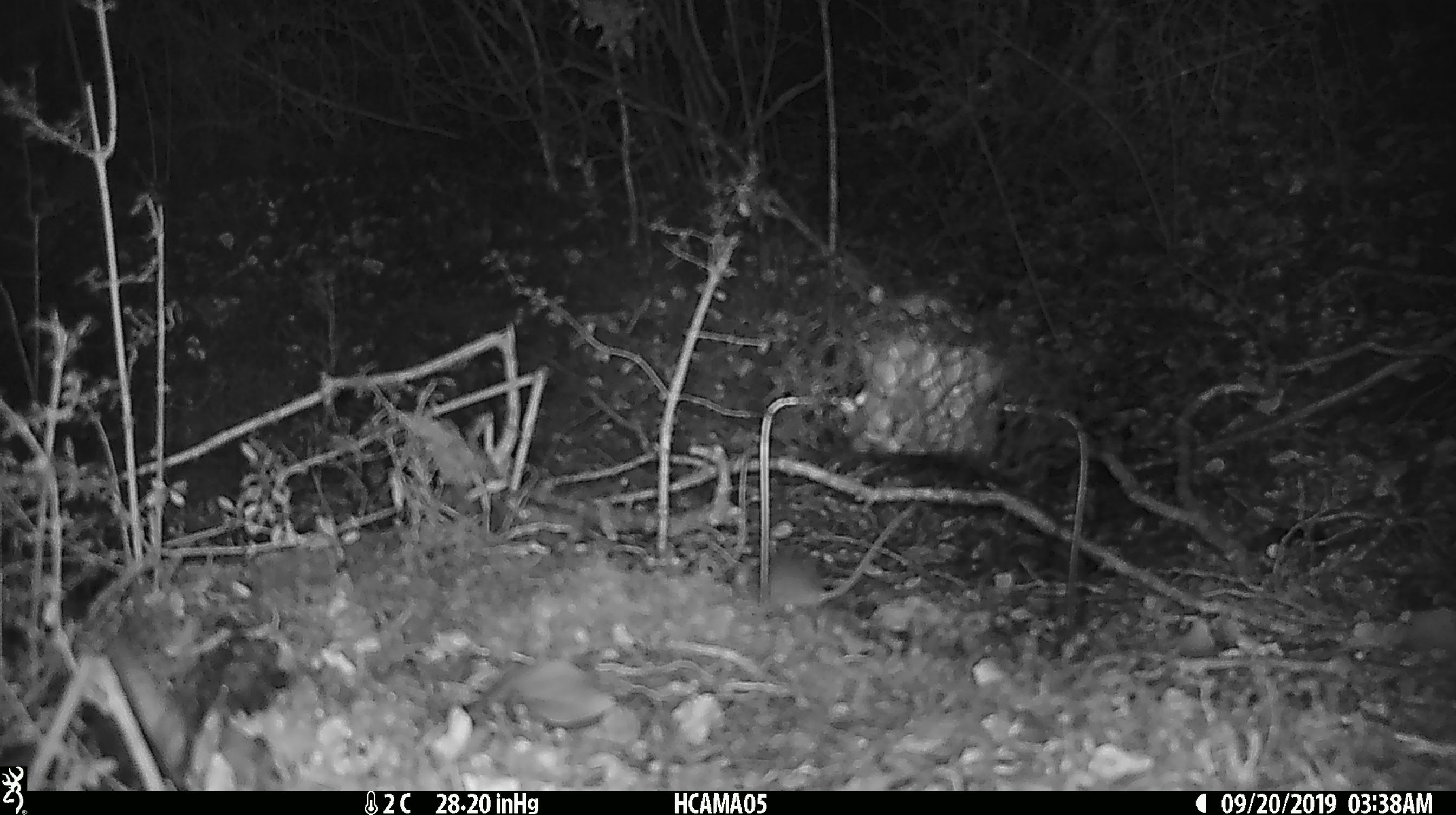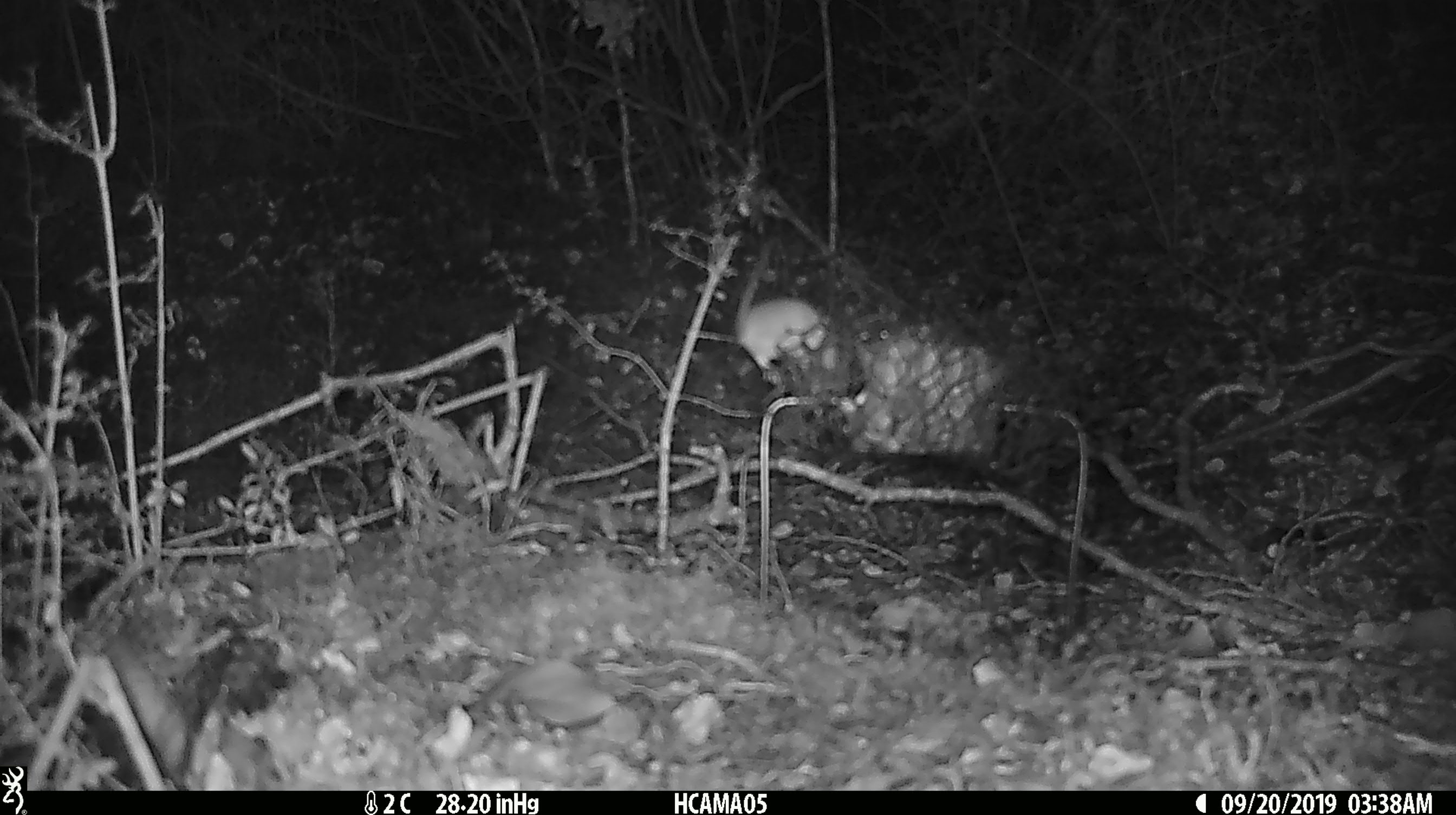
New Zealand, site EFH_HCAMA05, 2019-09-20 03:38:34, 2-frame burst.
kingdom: Animalia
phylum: Chordata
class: Mammalia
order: Rodentia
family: Muridae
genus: Mus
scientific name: Mus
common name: mouse